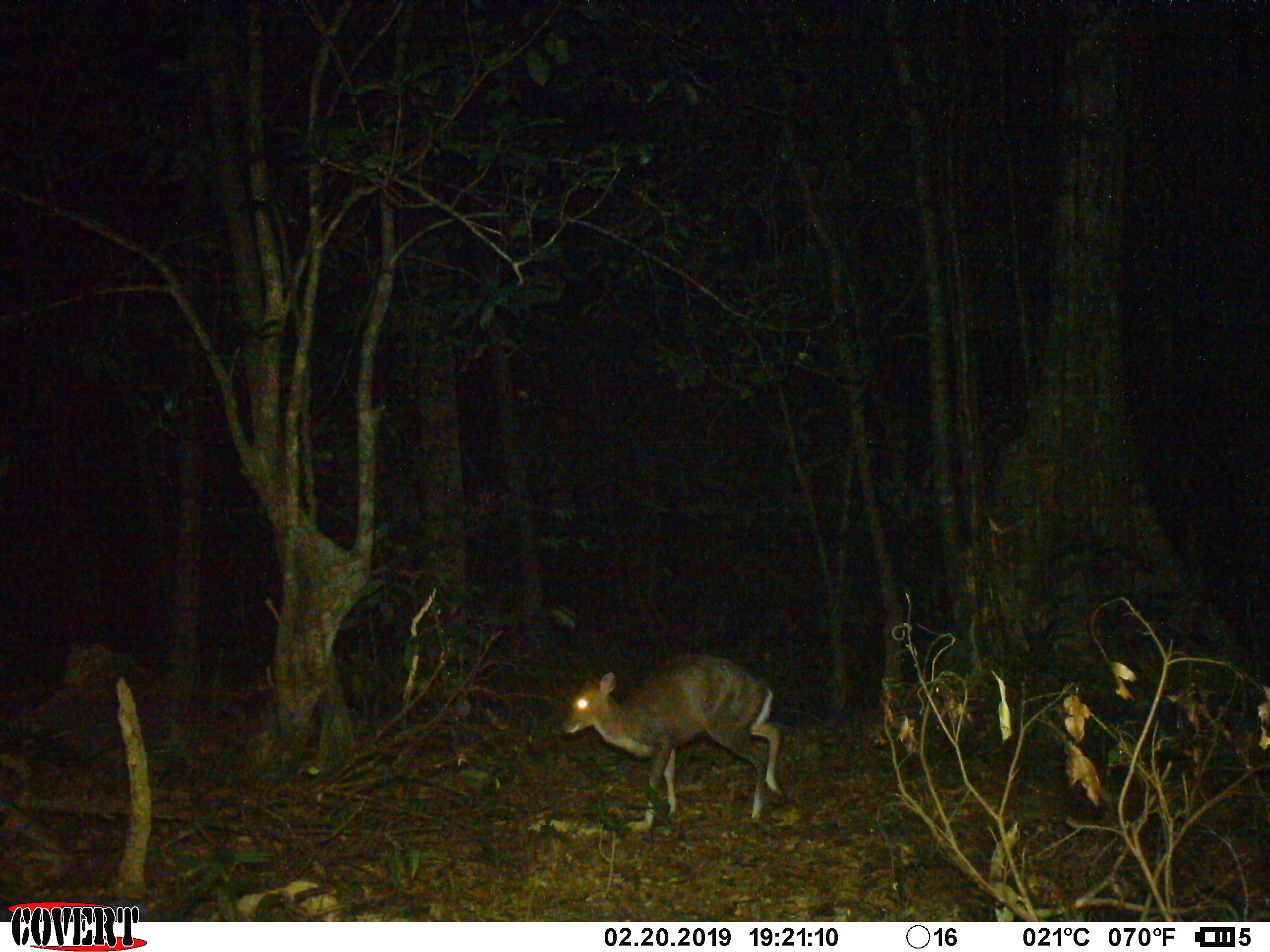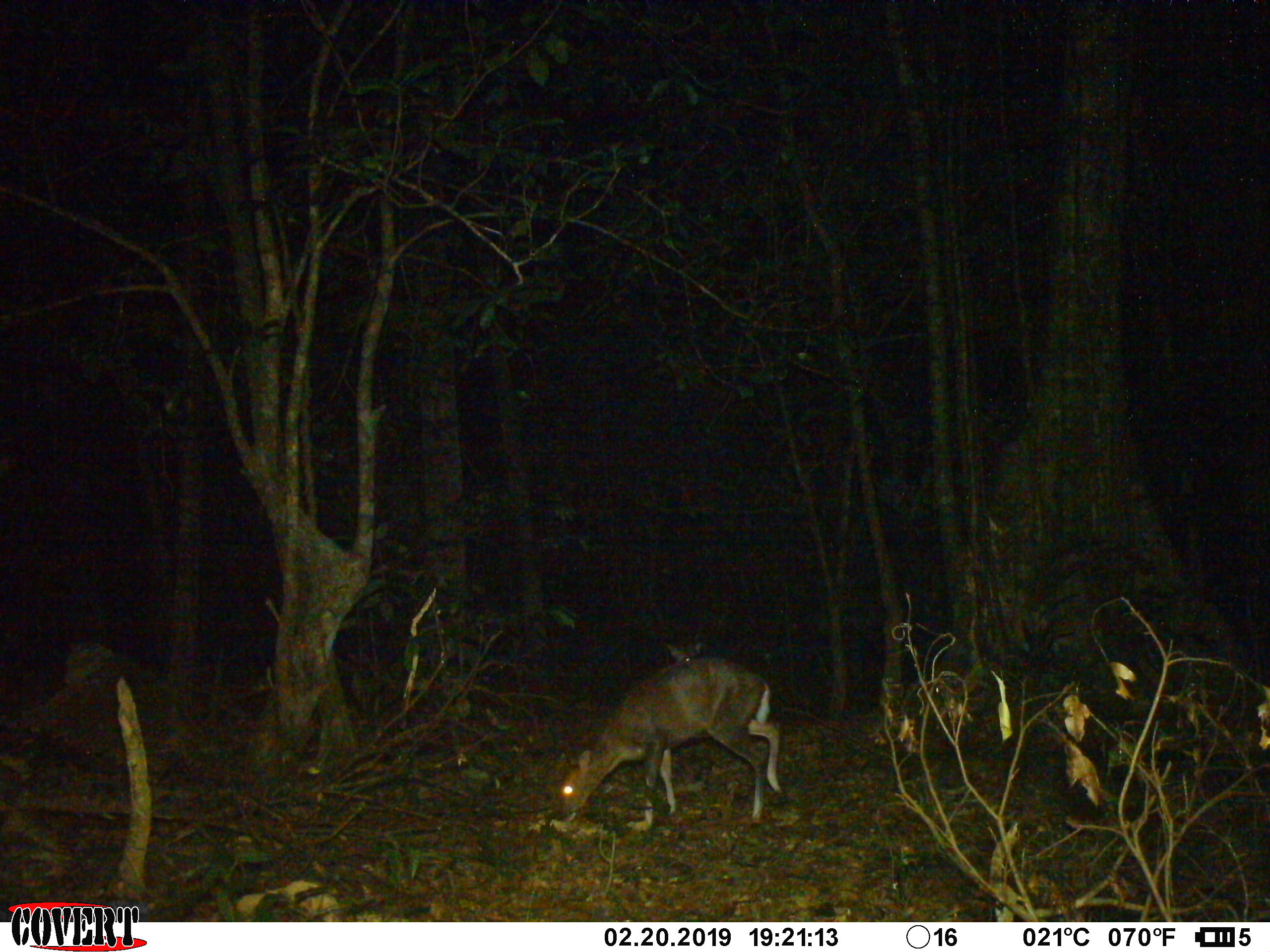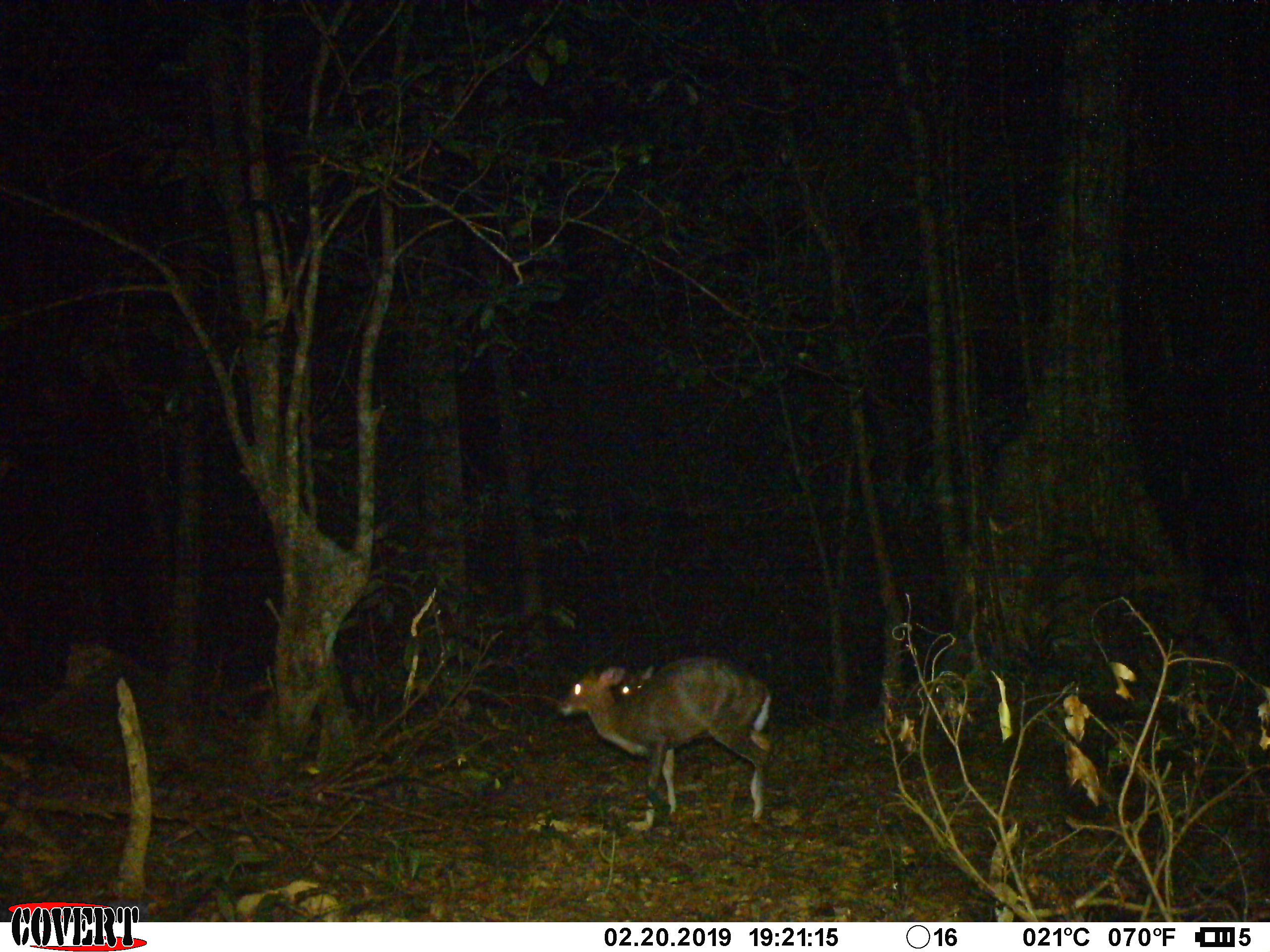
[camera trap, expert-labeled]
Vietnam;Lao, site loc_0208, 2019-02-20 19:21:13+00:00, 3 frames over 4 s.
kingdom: Animalia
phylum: Chordata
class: Mammalia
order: Artiodactyla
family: Cervidae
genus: Muntiacus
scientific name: Muntiacus rooseveltorum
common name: roosevelt's muntjac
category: roosevelts muntjac group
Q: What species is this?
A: Roosevelts muntjac group (roosevelt's muntjac) (Muntiacus rooseveltorum).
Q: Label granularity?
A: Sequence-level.